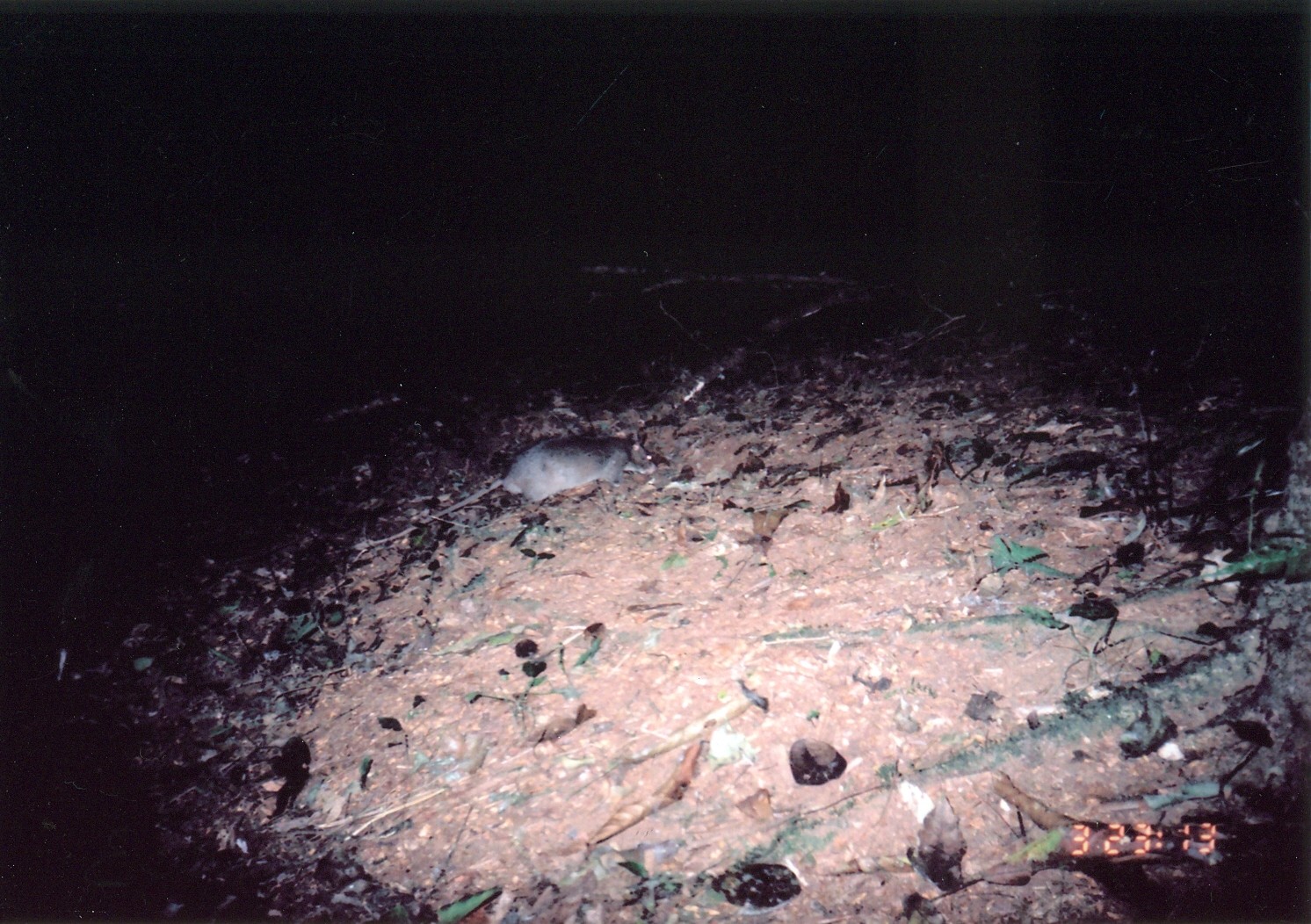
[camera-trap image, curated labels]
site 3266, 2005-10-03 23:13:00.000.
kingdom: Animalia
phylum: Chordata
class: Mammalia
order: Rodentia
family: Nesomyidae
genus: Cricetomys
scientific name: Cricetomys gambianus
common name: african giant pouched rat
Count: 1.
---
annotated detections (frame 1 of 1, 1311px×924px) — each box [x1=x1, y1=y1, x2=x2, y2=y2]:
cricetomys gambianus: [x1=352, y1=432, x2=656, y2=551]